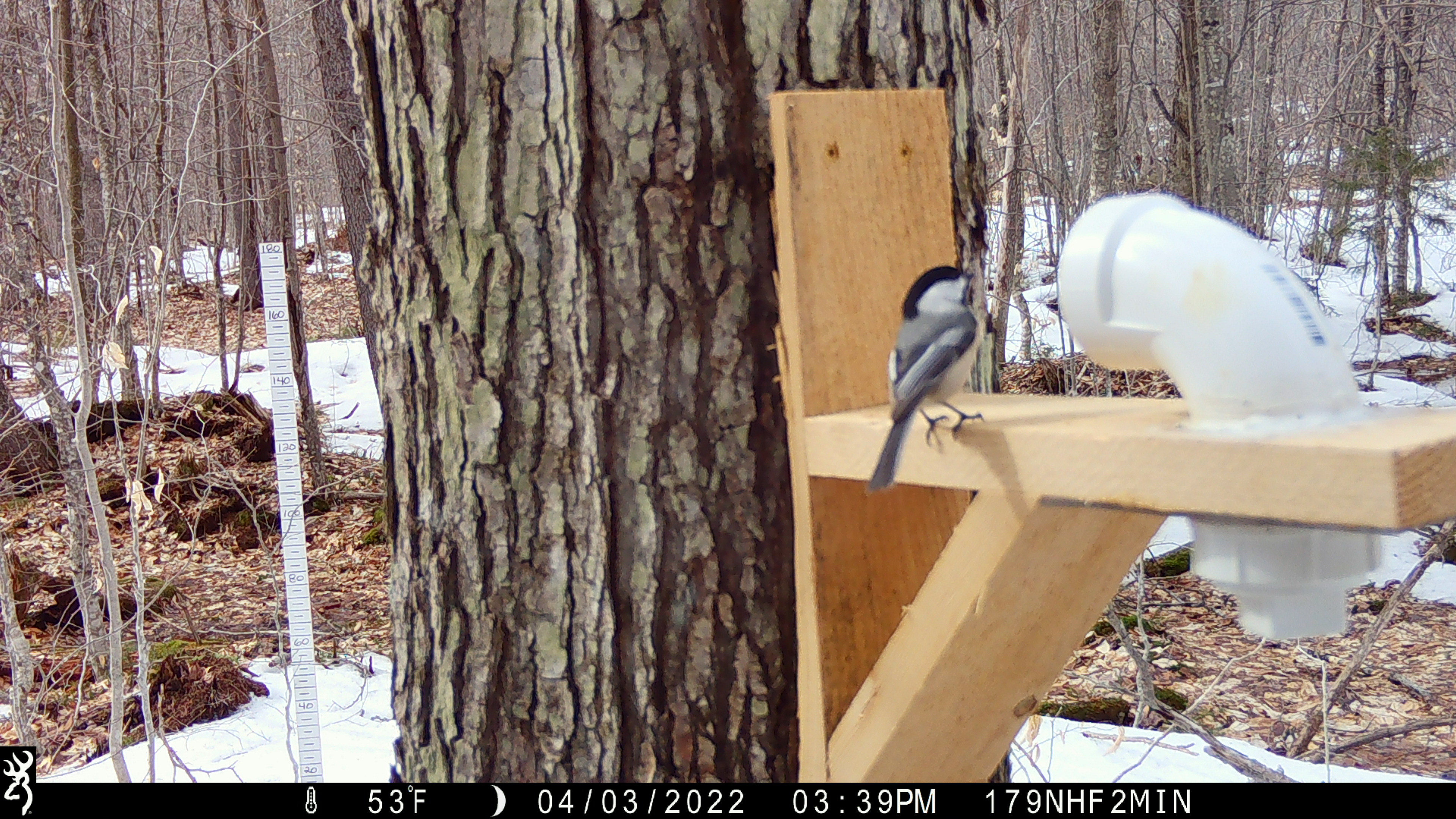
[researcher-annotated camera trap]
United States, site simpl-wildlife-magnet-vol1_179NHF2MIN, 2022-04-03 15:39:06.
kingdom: Animalia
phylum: Chordata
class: Aves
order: Passeriformes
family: Paridae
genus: Poecile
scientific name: Poecile atricapillus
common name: black-capped chickadee